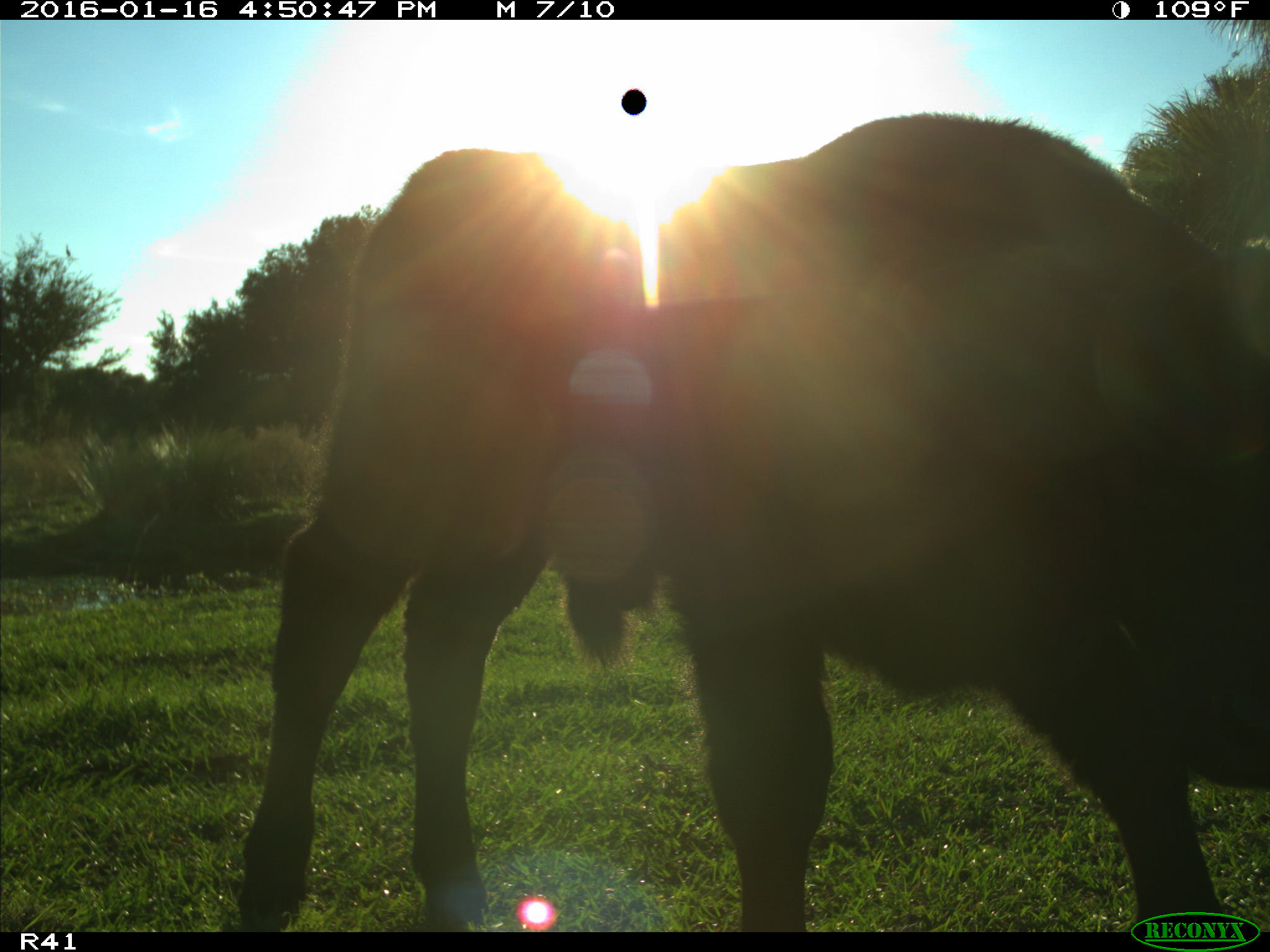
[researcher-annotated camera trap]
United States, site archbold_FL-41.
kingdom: Animalia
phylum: Chordata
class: Mammalia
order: Artiodactyla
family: Bovidae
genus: Bos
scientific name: Bos taurus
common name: domestic cow